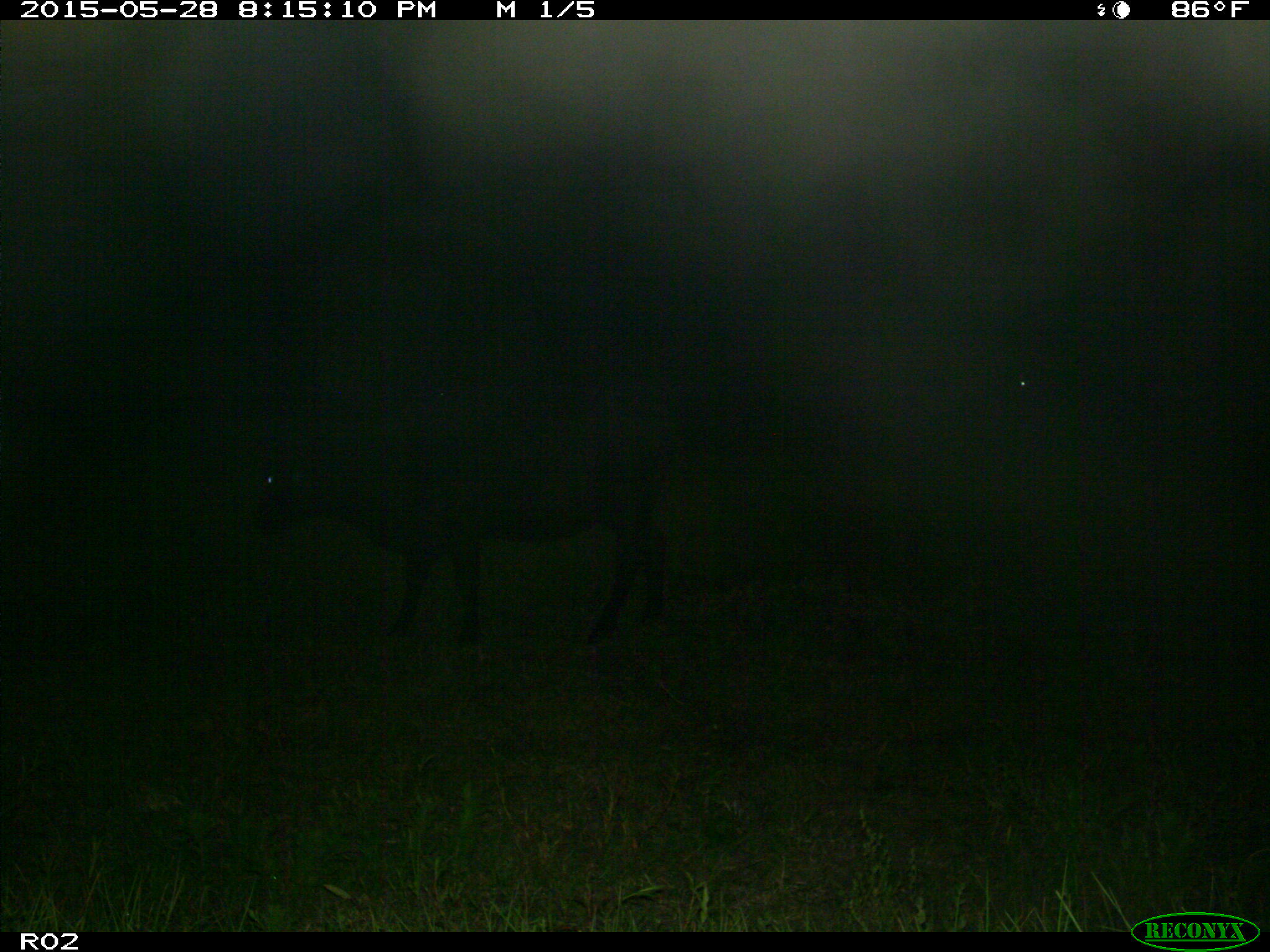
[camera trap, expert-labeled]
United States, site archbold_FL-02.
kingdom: Animalia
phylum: Chordata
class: Mammalia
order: Artiodactyla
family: Bovidae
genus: Bos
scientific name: Bos taurus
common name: domestic cow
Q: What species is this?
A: Bos taurus (domestic cow).